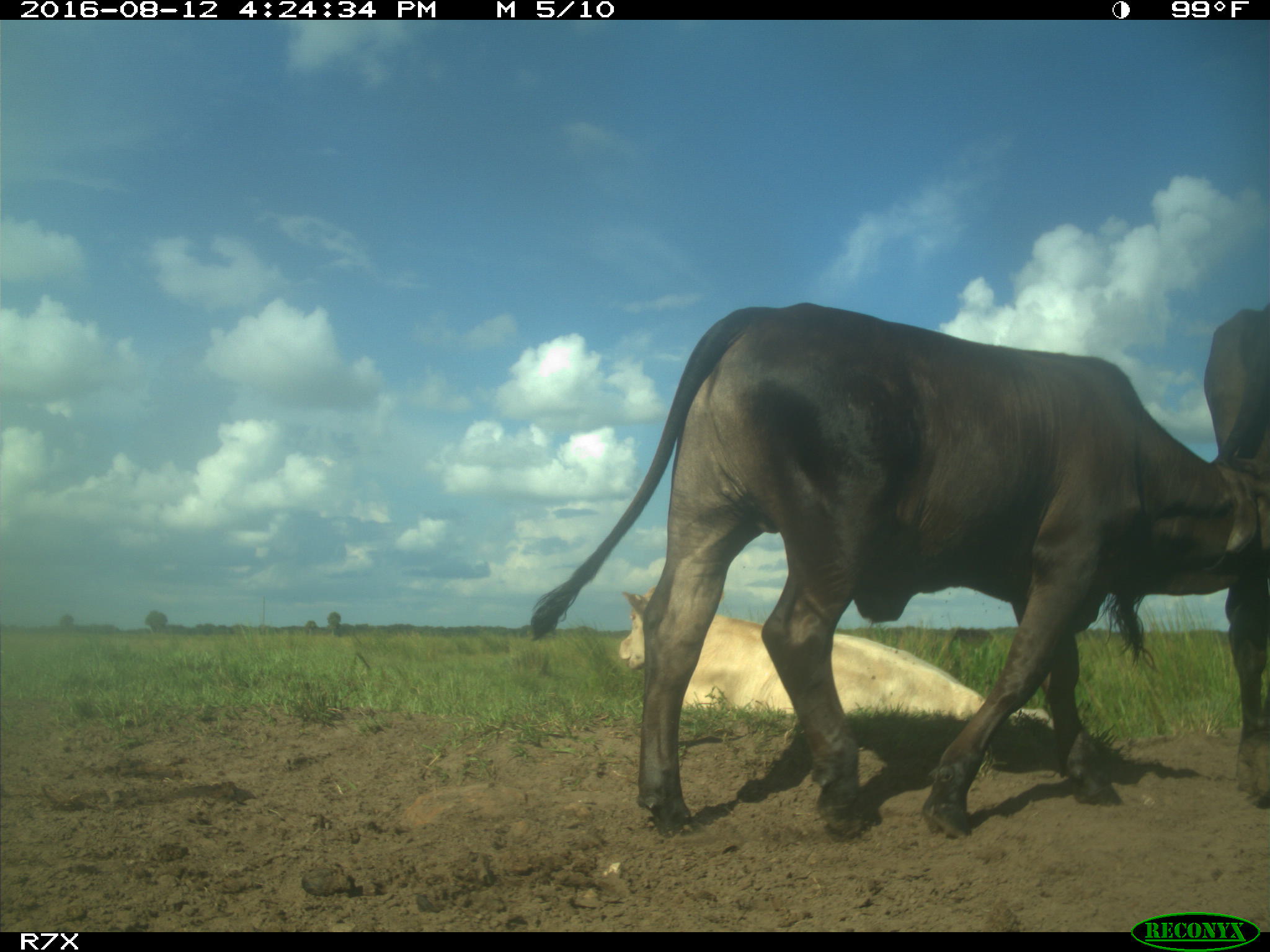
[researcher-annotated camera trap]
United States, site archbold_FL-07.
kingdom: Animalia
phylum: Chordata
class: Mammalia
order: Artiodactyla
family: Bovidae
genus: Bos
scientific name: Bos taurus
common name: domestic cow